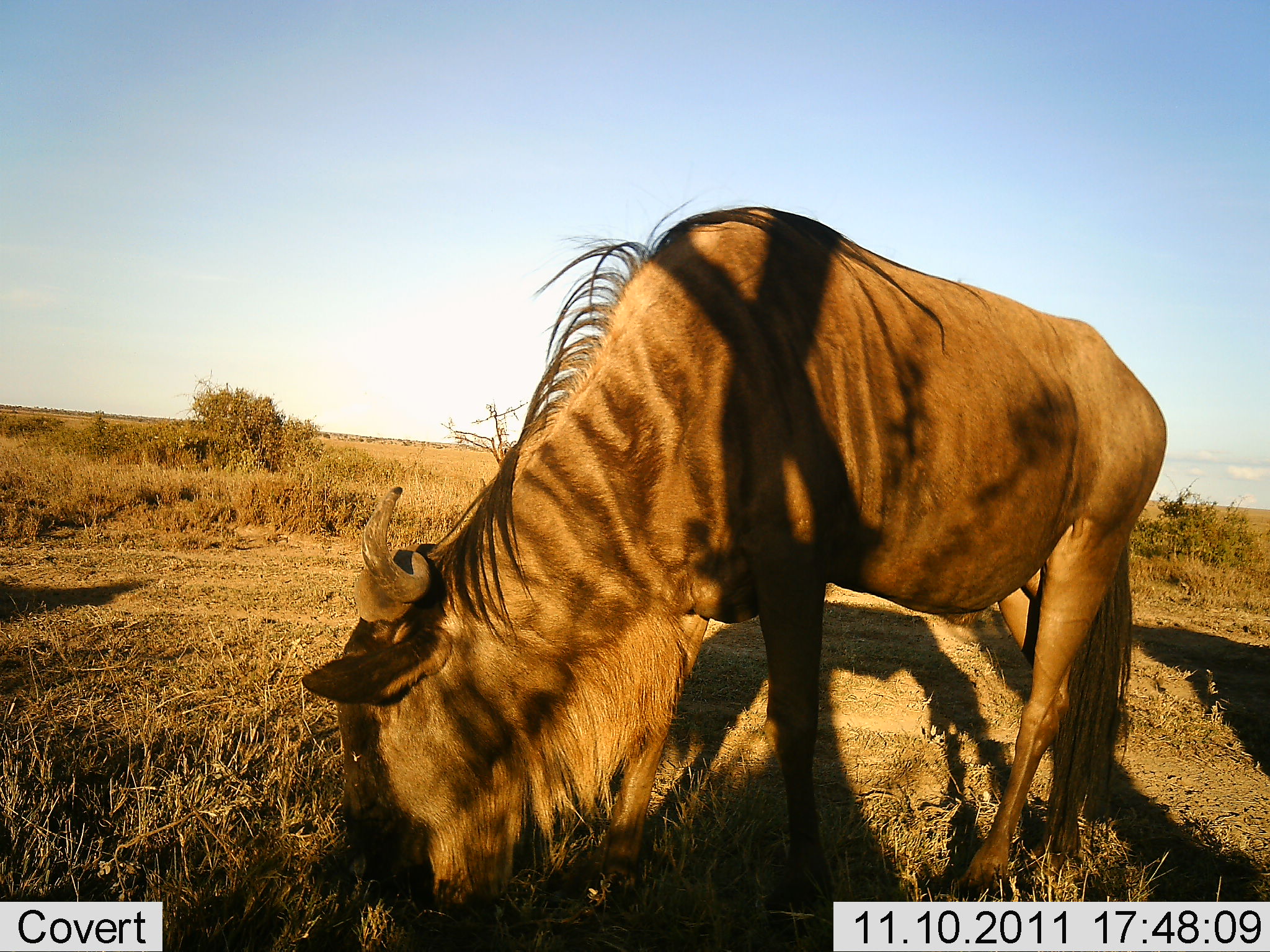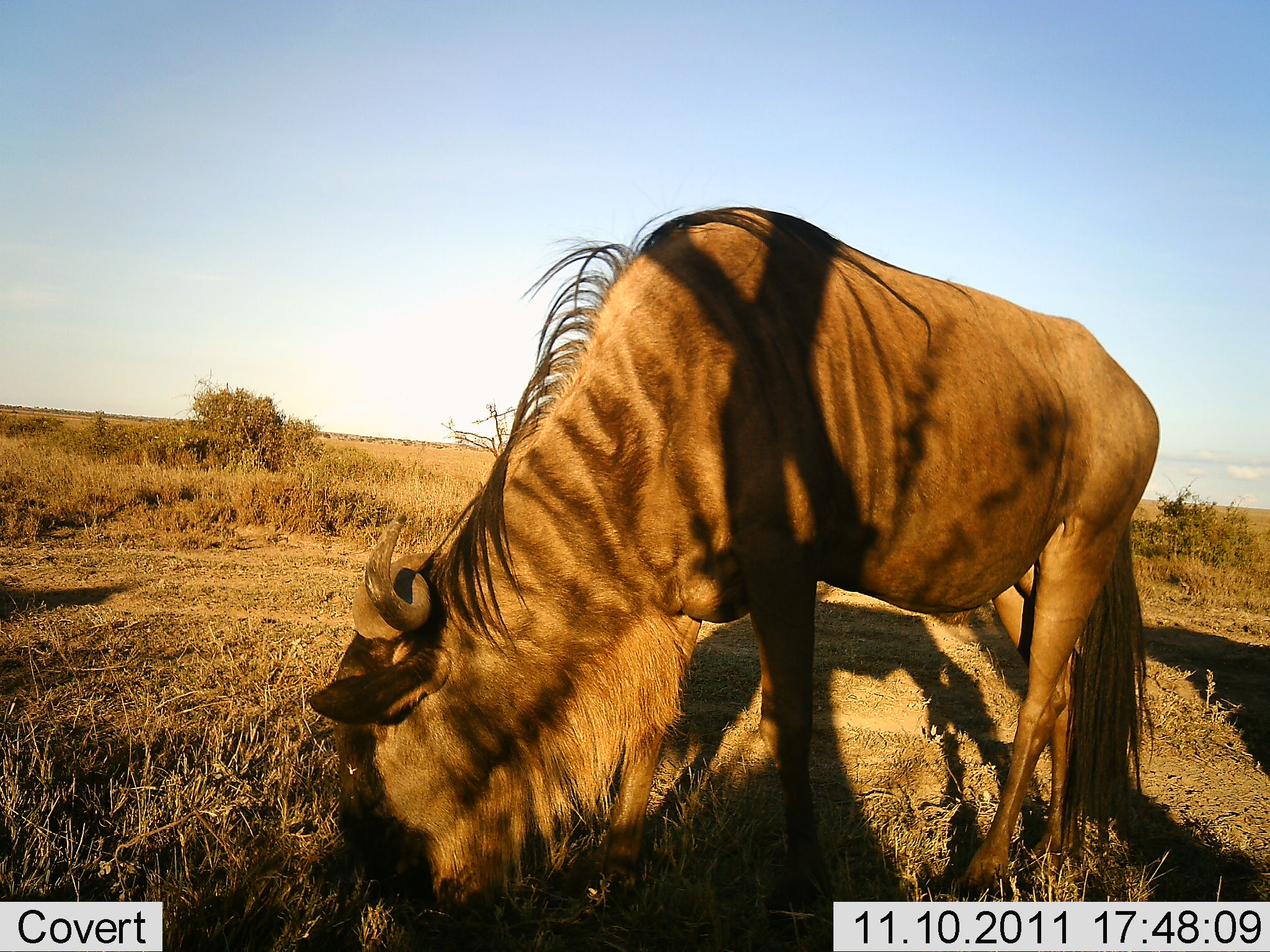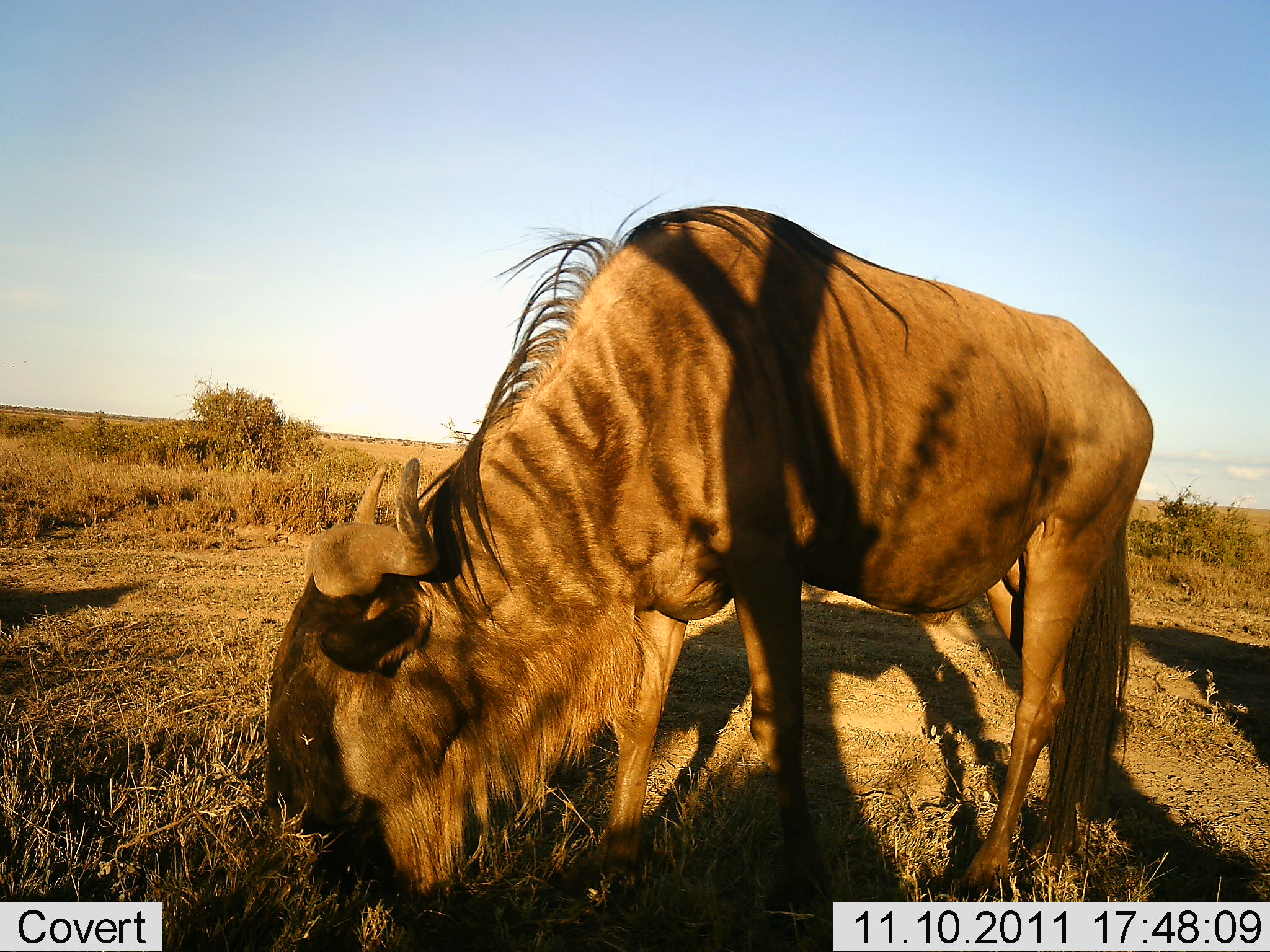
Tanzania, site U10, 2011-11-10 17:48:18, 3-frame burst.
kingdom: Animalia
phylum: Chordata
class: Mammalia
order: Artiodactyla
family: Bovidae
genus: Connochaetes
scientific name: Connochaetes taurinus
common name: blue wildebeest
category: wildebeest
Wildebeest (blue wildebeest) (Connochaetes taurinus), count 1. Behavior (volunteer vote fractions): standing 20%, resting 0%, moving 0%, interacting 0%. Young present (vote fraction): 0%. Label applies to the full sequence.